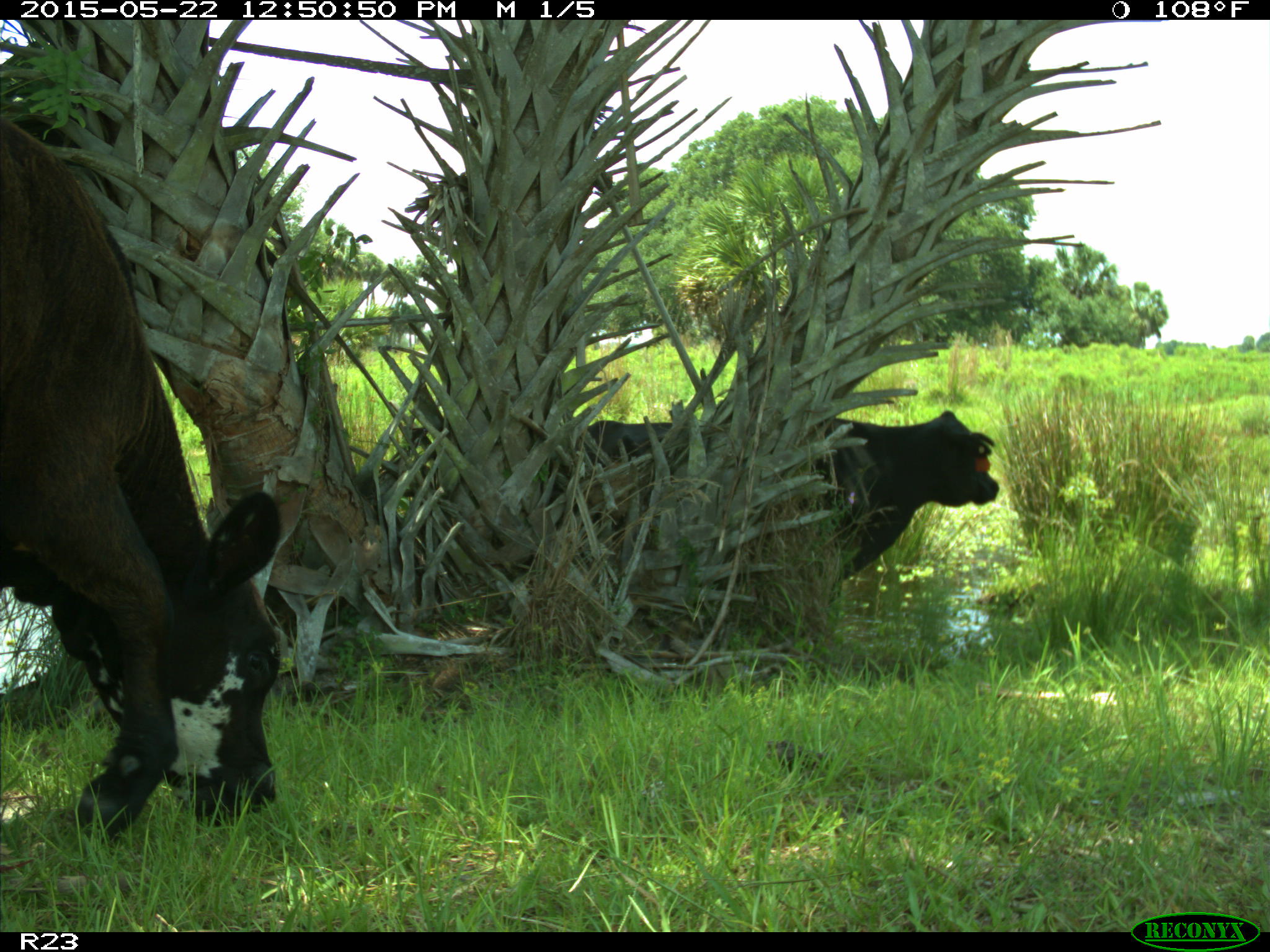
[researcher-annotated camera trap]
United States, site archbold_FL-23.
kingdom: Animalia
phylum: Chordata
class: Mammalia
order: Artiodactyla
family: Bovidae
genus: Bos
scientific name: Bos taurus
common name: domestic cow